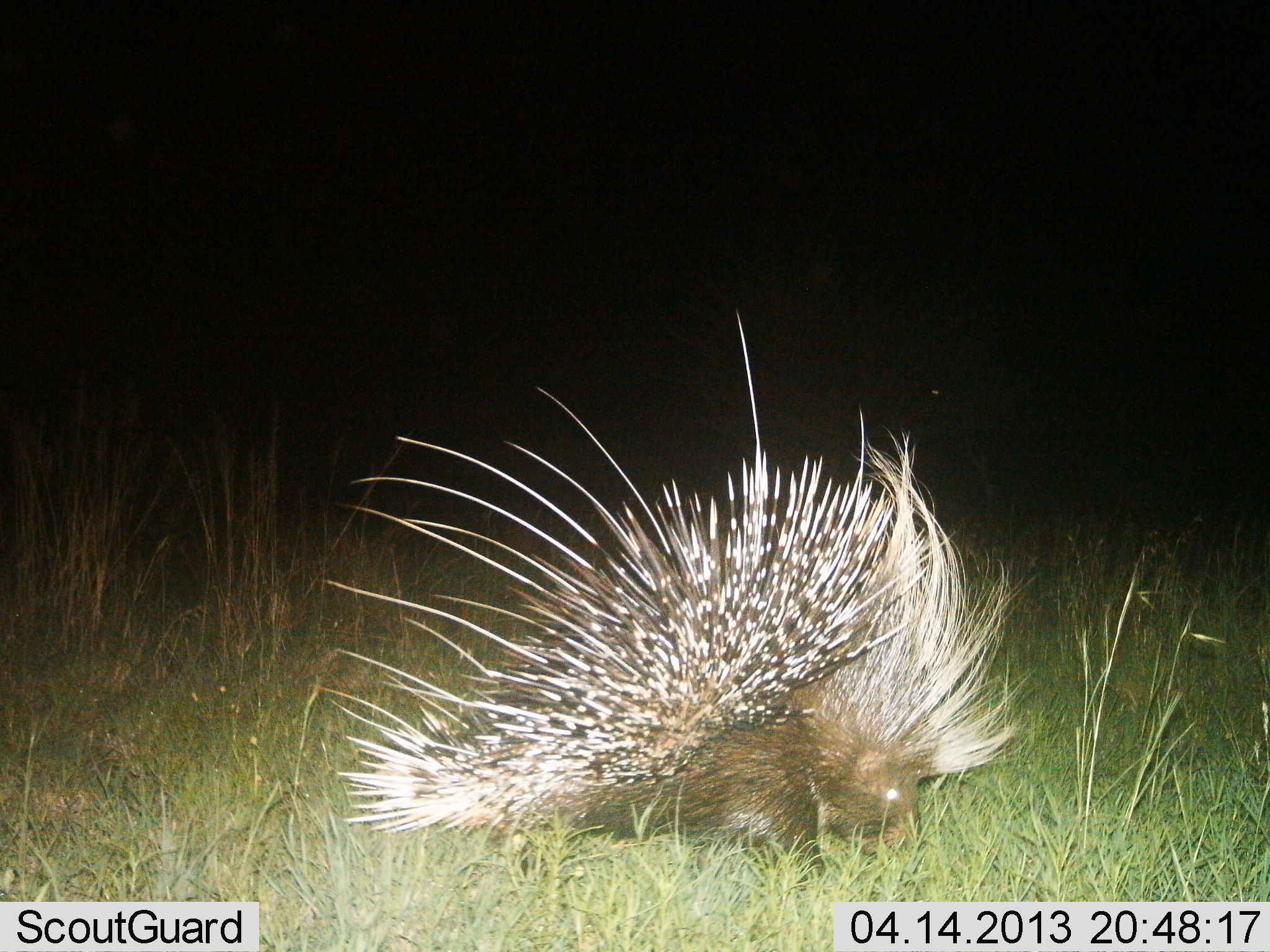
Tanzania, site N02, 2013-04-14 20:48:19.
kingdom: Animalia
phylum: Chordata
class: Mammalia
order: Rodentia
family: Hystricidae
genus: Hystrix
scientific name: Hystrix cristata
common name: crested porcupine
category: porcupine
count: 1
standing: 62%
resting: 4%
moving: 15%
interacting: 0%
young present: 0%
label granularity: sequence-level